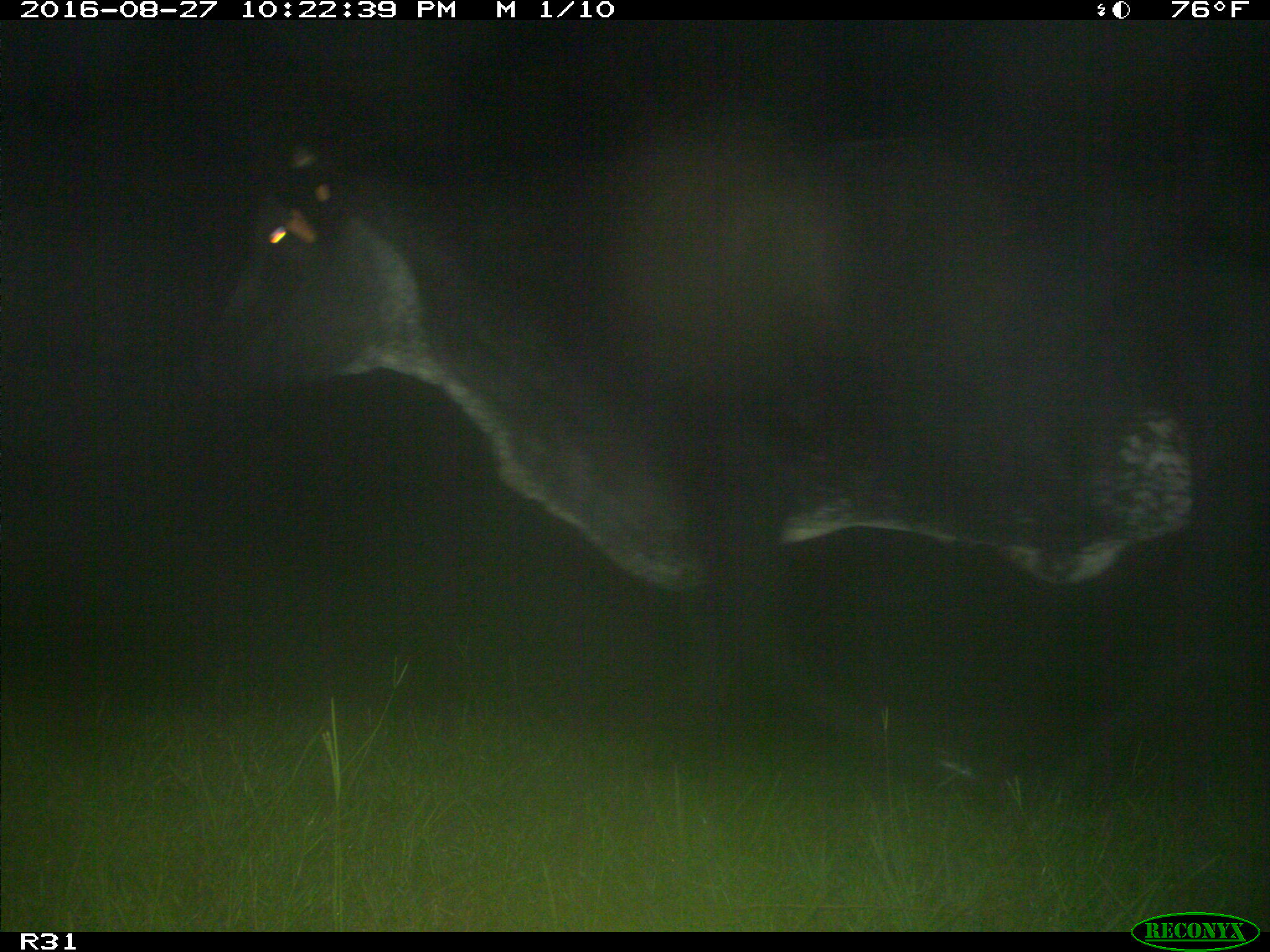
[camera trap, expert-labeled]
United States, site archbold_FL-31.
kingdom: Animalia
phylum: Chordata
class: Mammalia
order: Artiodactyla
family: Bovidae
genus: Bos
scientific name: Bos taurus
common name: domestic cow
Bos taurus (domestic cow).